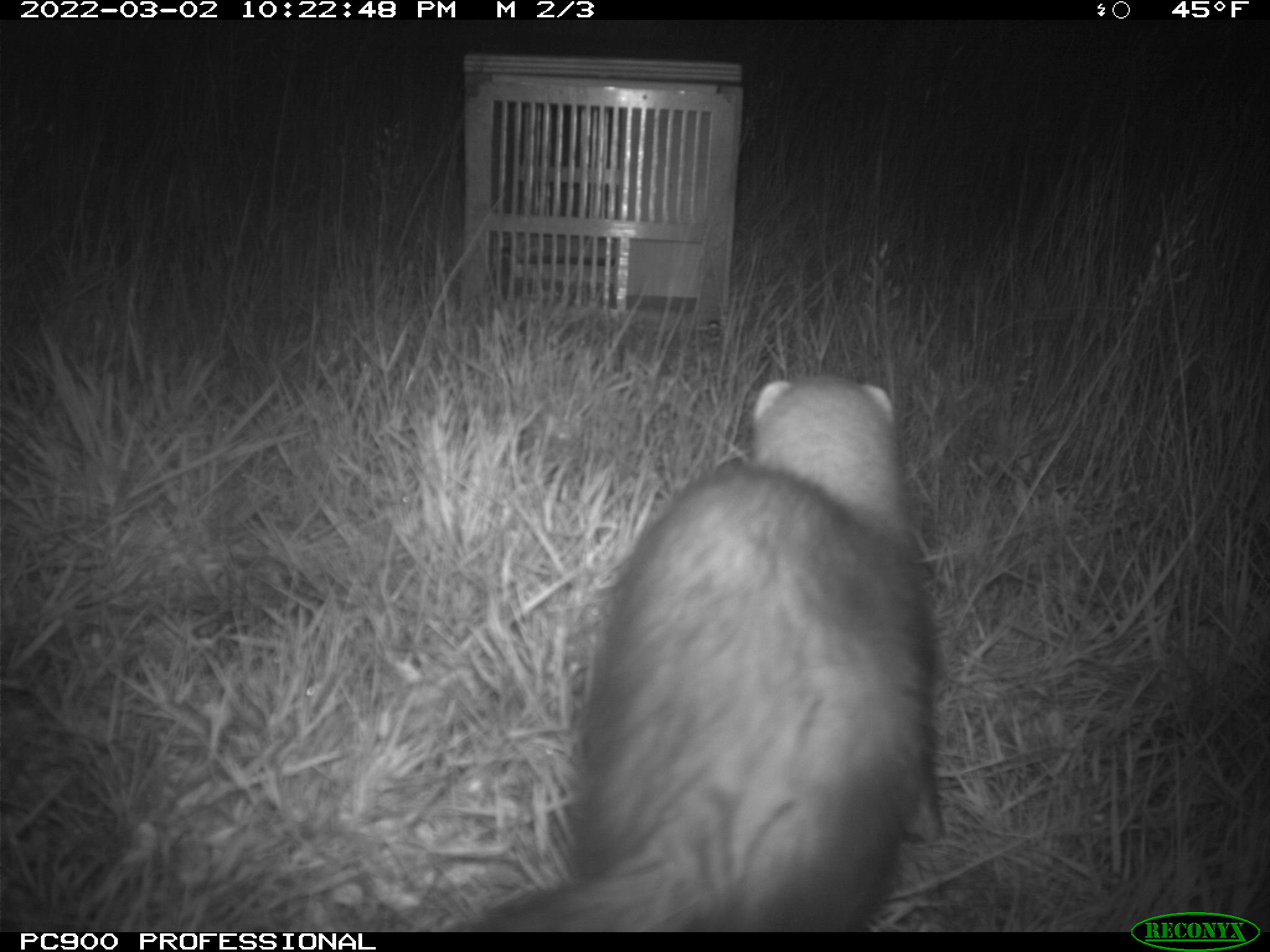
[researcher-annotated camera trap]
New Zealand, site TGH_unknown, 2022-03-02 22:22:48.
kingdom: Animalia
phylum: Chordata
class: Mammalia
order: Carnivora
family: Mustelidae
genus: Mustela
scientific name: Mustela furo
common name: ferret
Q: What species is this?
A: Ferret (Mustela furo).